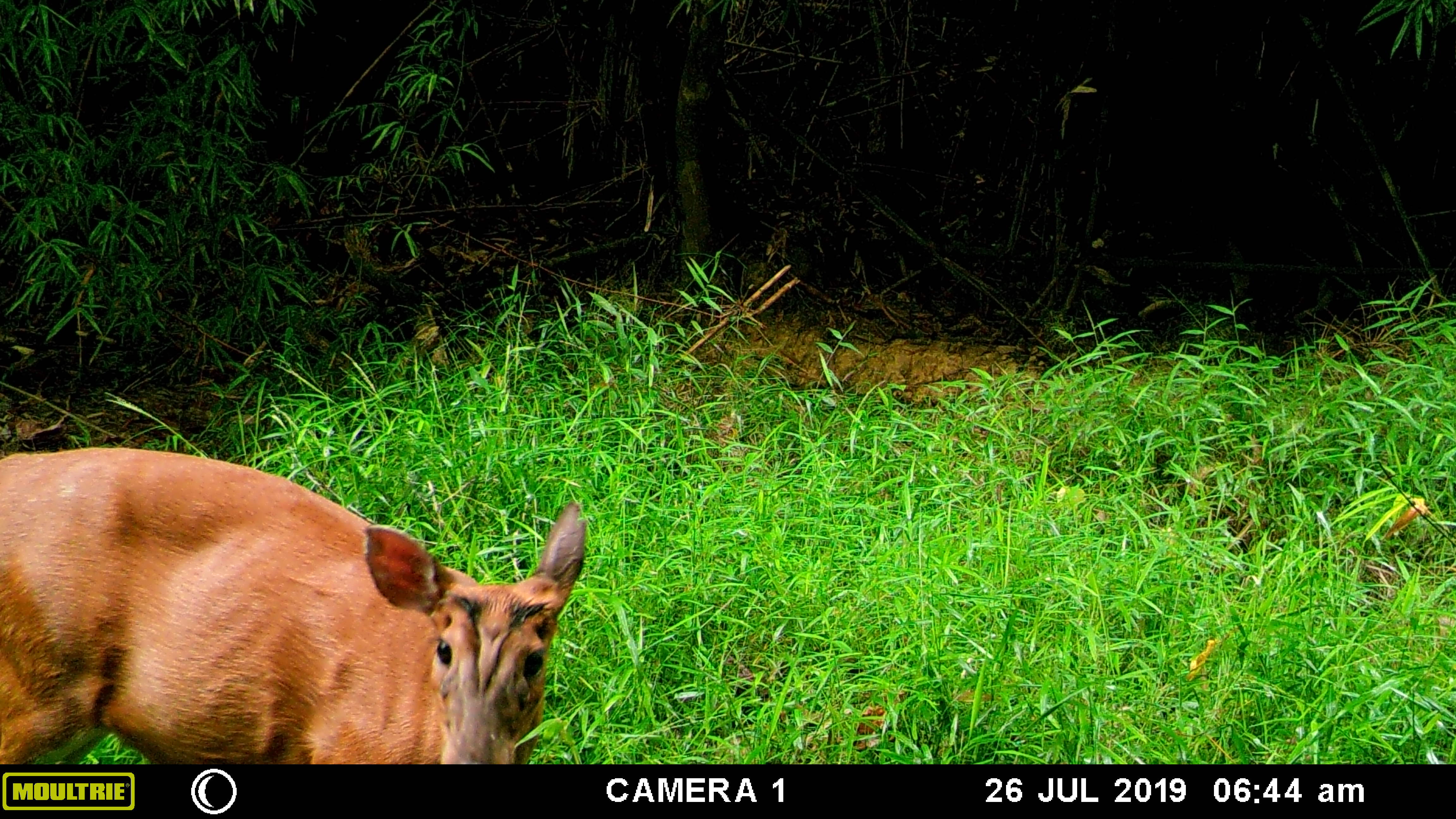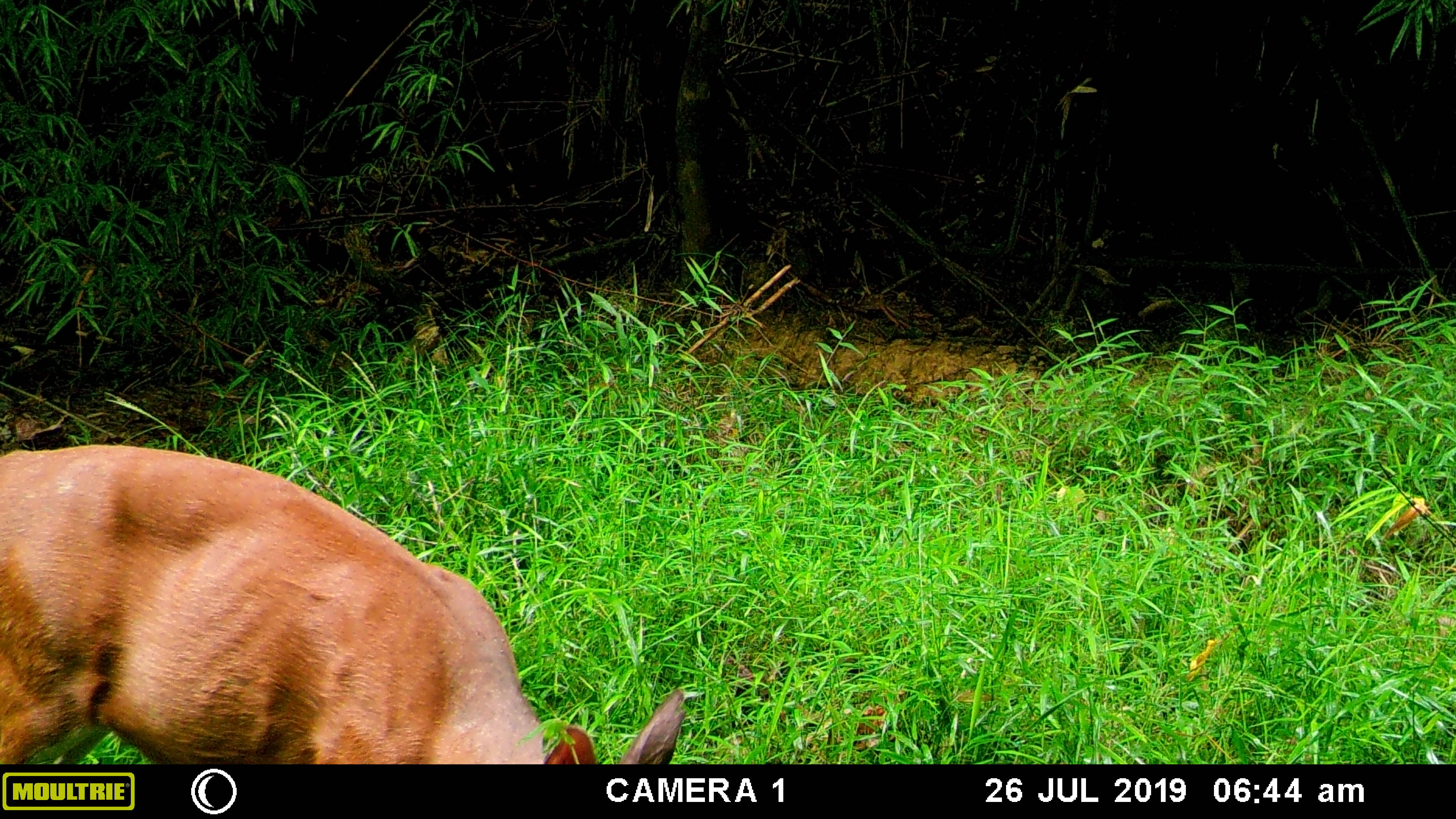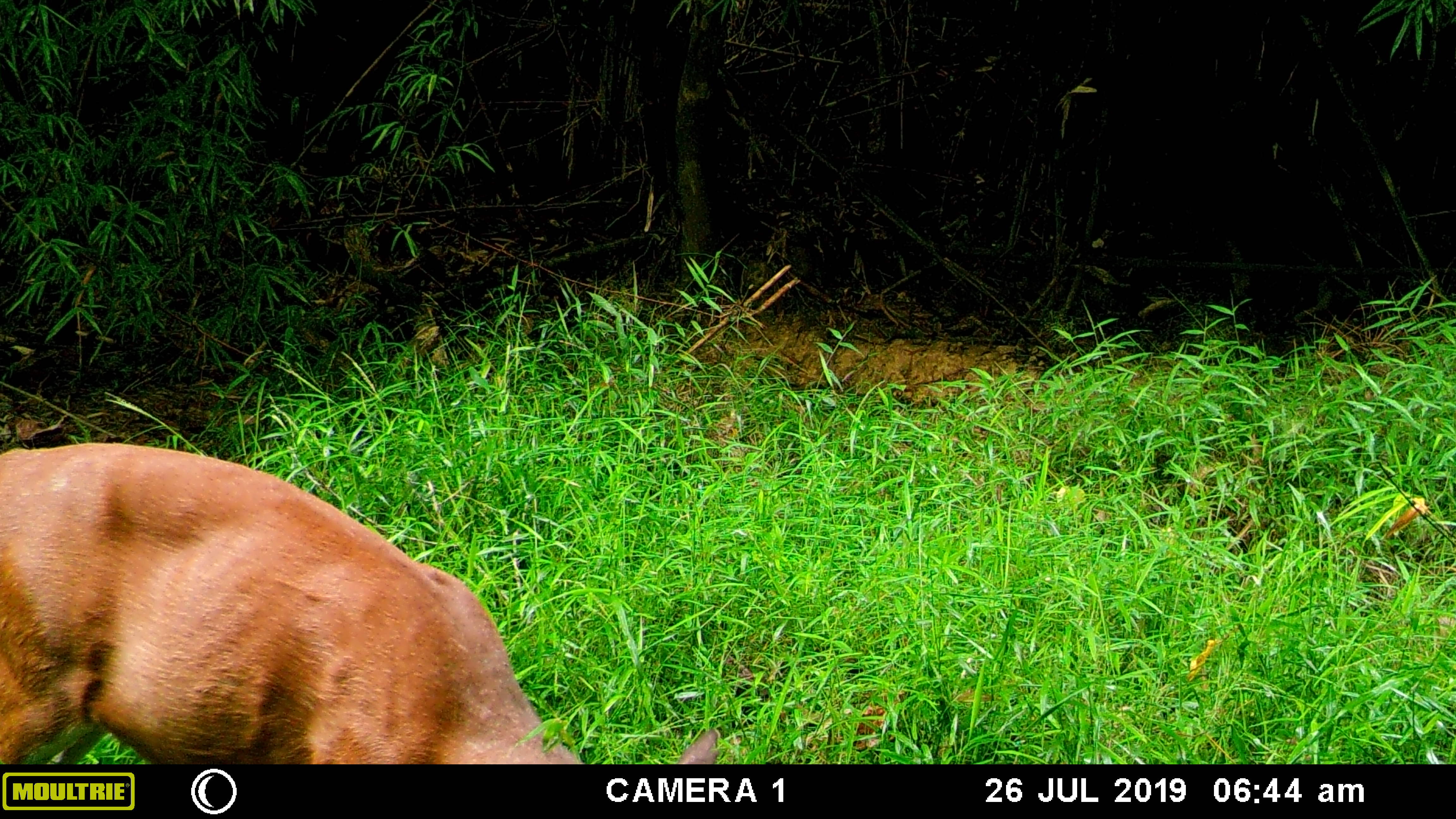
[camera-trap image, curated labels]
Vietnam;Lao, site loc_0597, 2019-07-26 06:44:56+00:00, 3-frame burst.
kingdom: Animalia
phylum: Chordata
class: Mammalia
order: Artiodactyla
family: Cervidae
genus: Muntiacus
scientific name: Muntiacus muntjak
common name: red muntjac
Red muntjac (Muntiacus muntjak). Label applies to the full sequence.